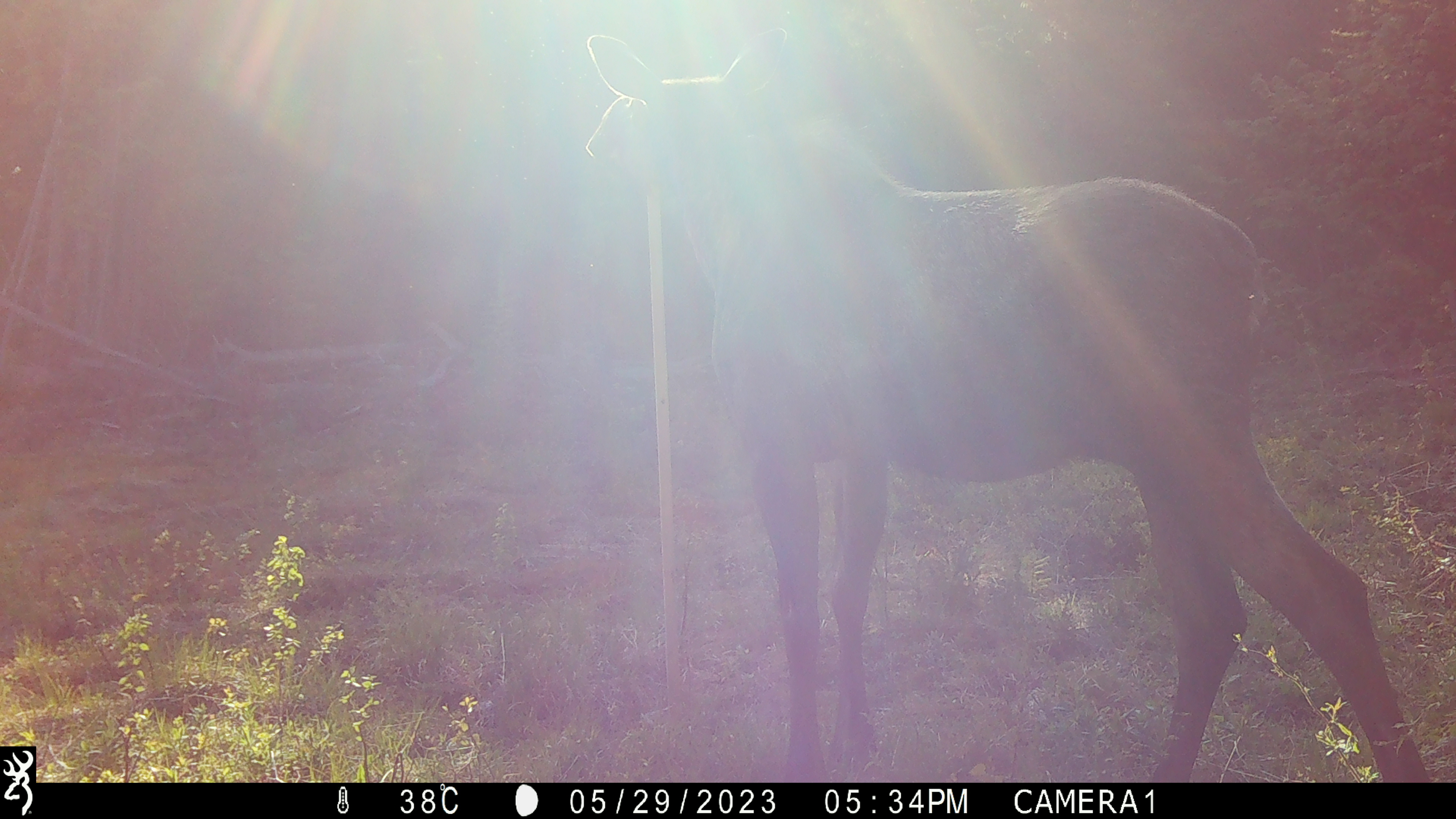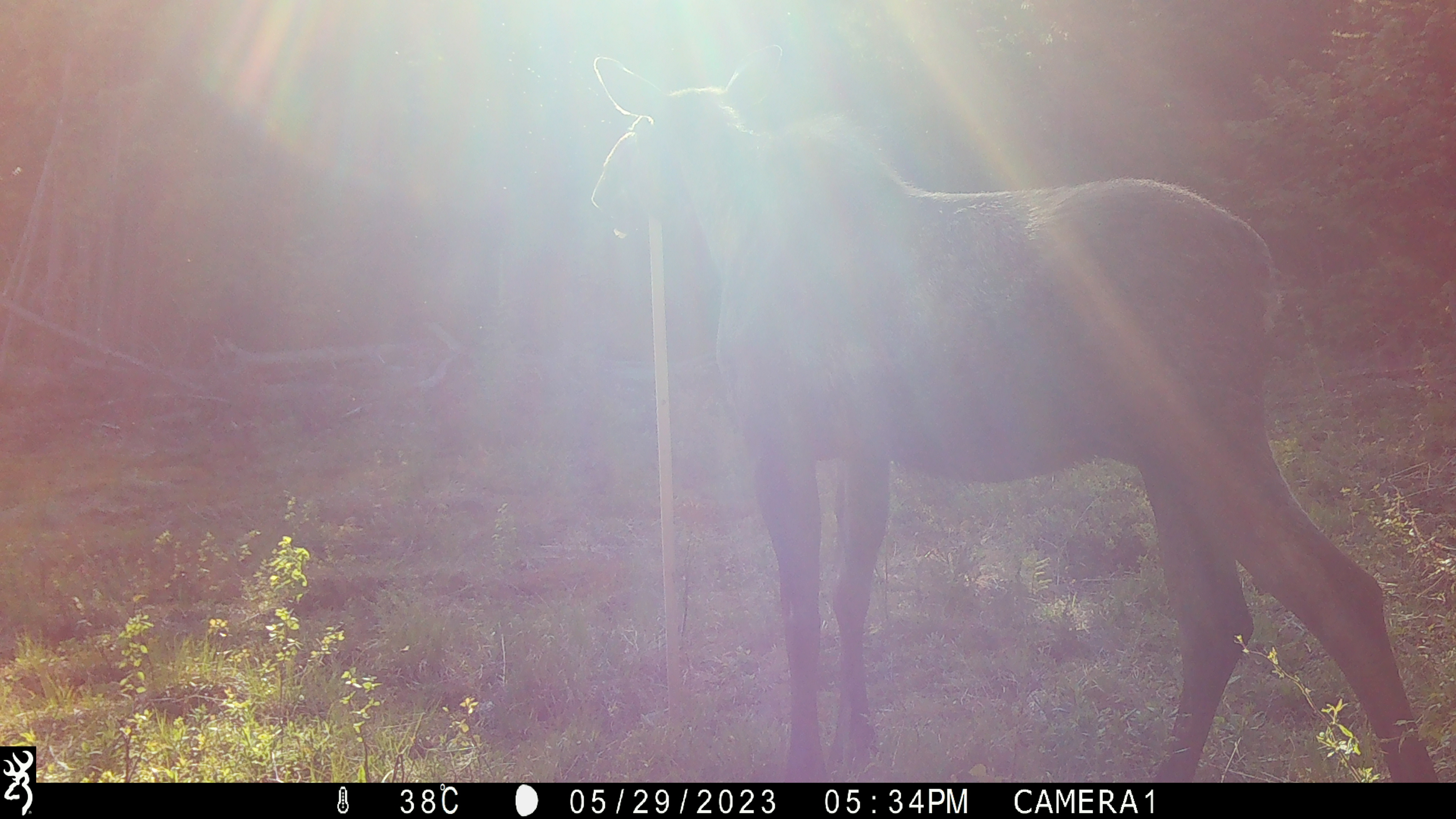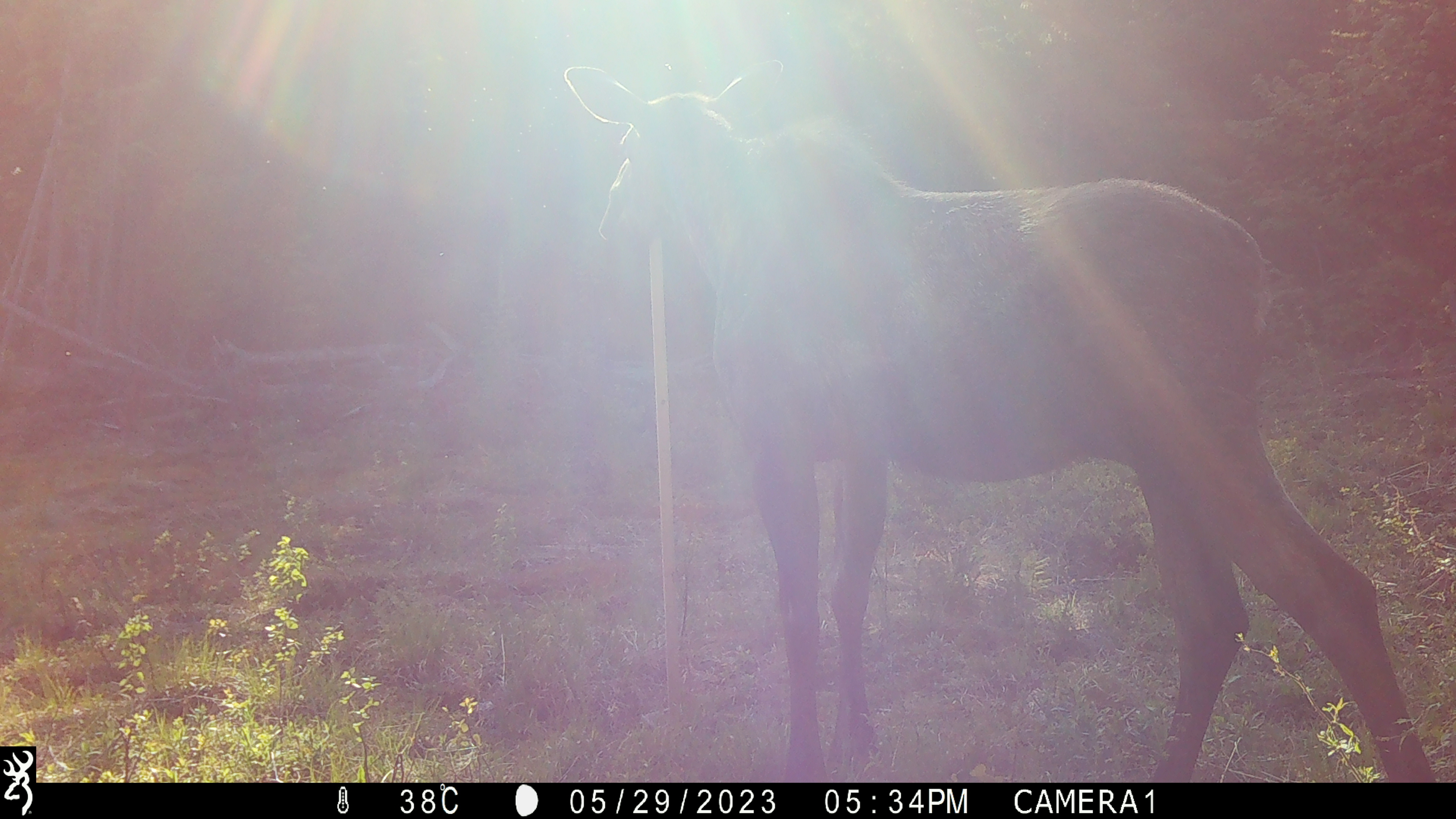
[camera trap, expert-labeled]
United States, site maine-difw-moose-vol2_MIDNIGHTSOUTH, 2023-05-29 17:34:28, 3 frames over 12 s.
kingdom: Animalia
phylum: Chordata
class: Mammalia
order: Artiodactyla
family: Cervidae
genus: Alces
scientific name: Alces alces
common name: moose